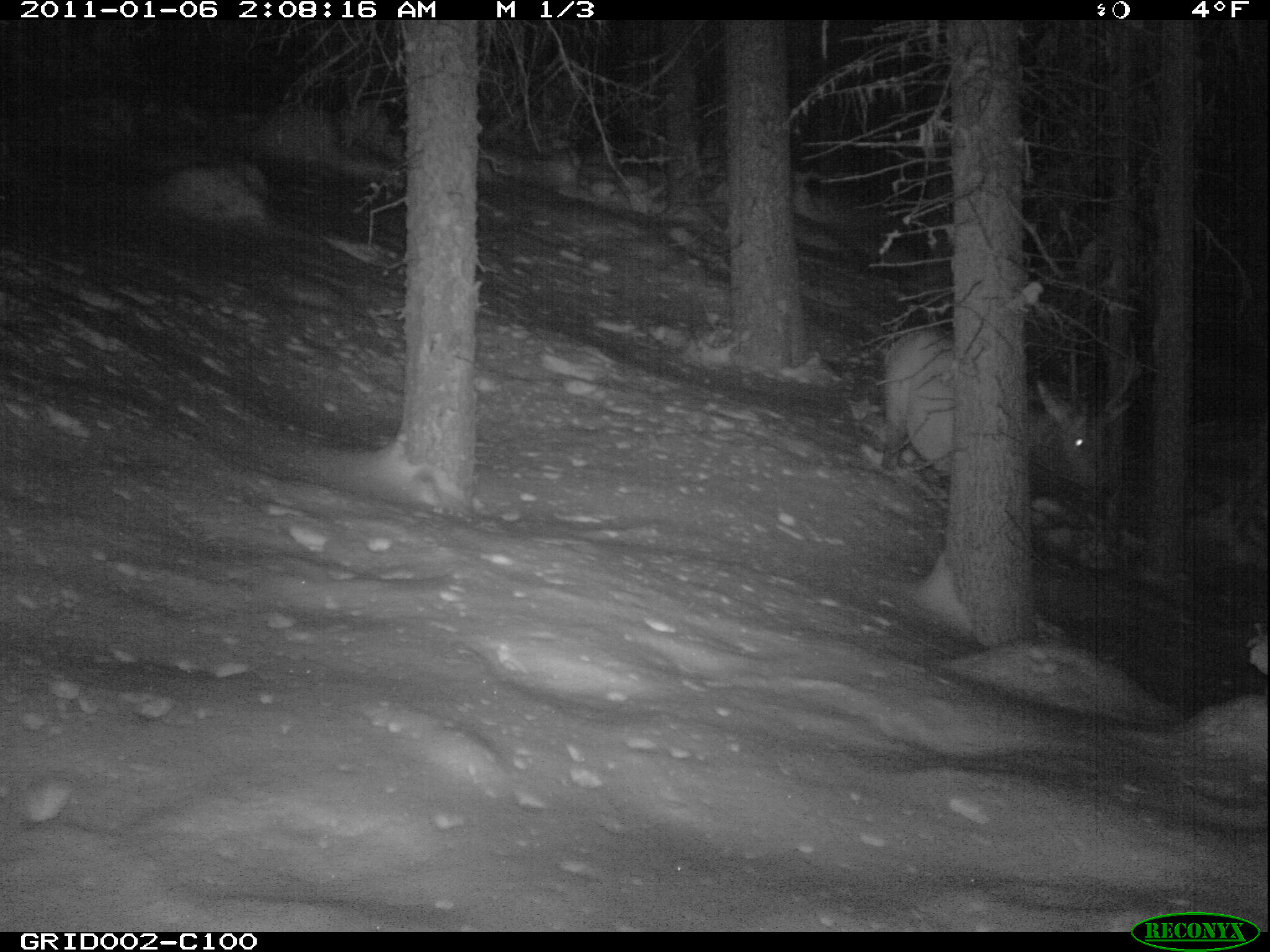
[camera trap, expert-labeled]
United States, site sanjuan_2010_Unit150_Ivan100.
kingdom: Animalia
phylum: Chordata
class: Mammalia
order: Artiodactyla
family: Cervidae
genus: Cervus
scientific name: Cervus elaphus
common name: red deer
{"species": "Cervus elaphus (red deer)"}